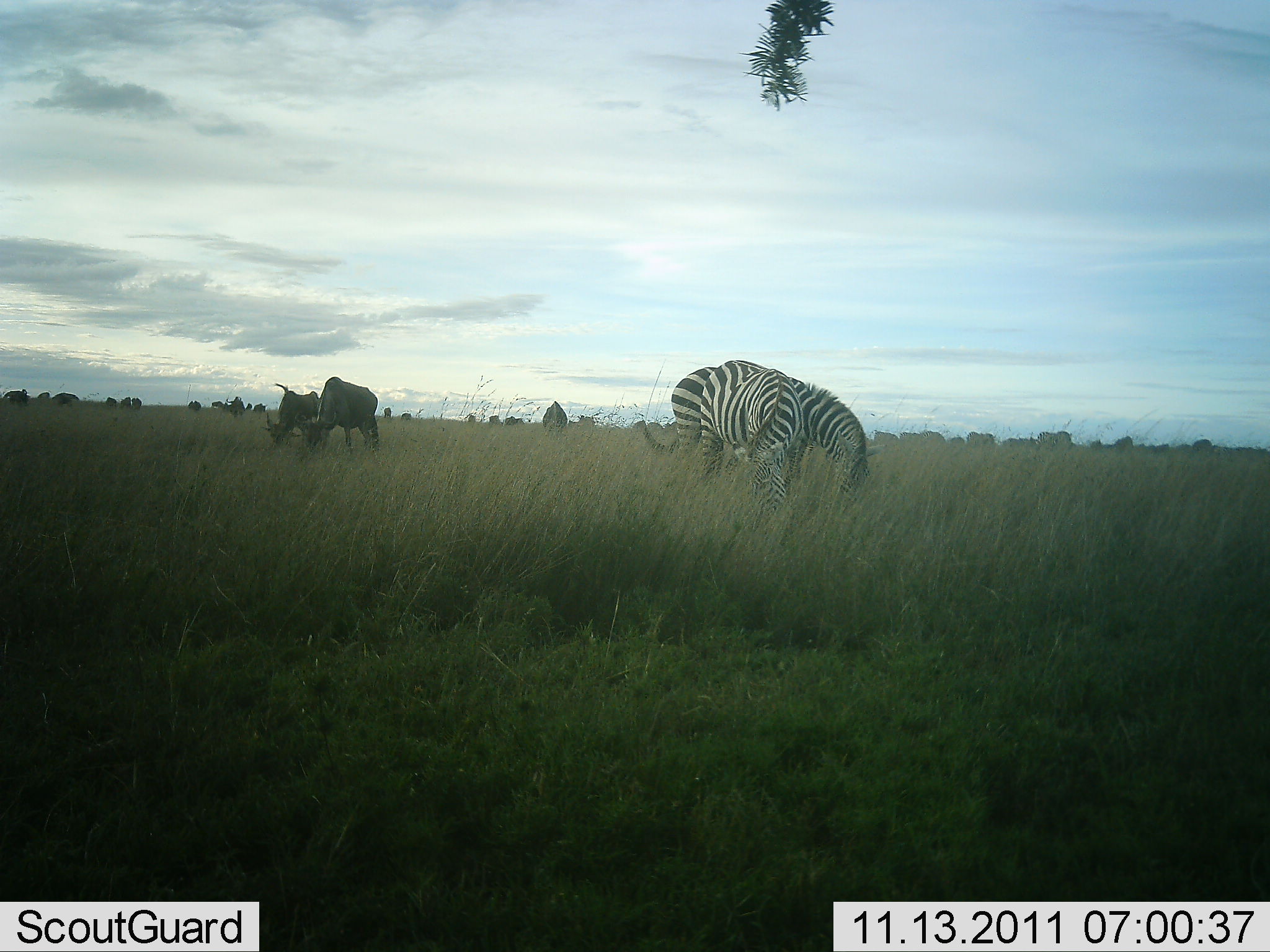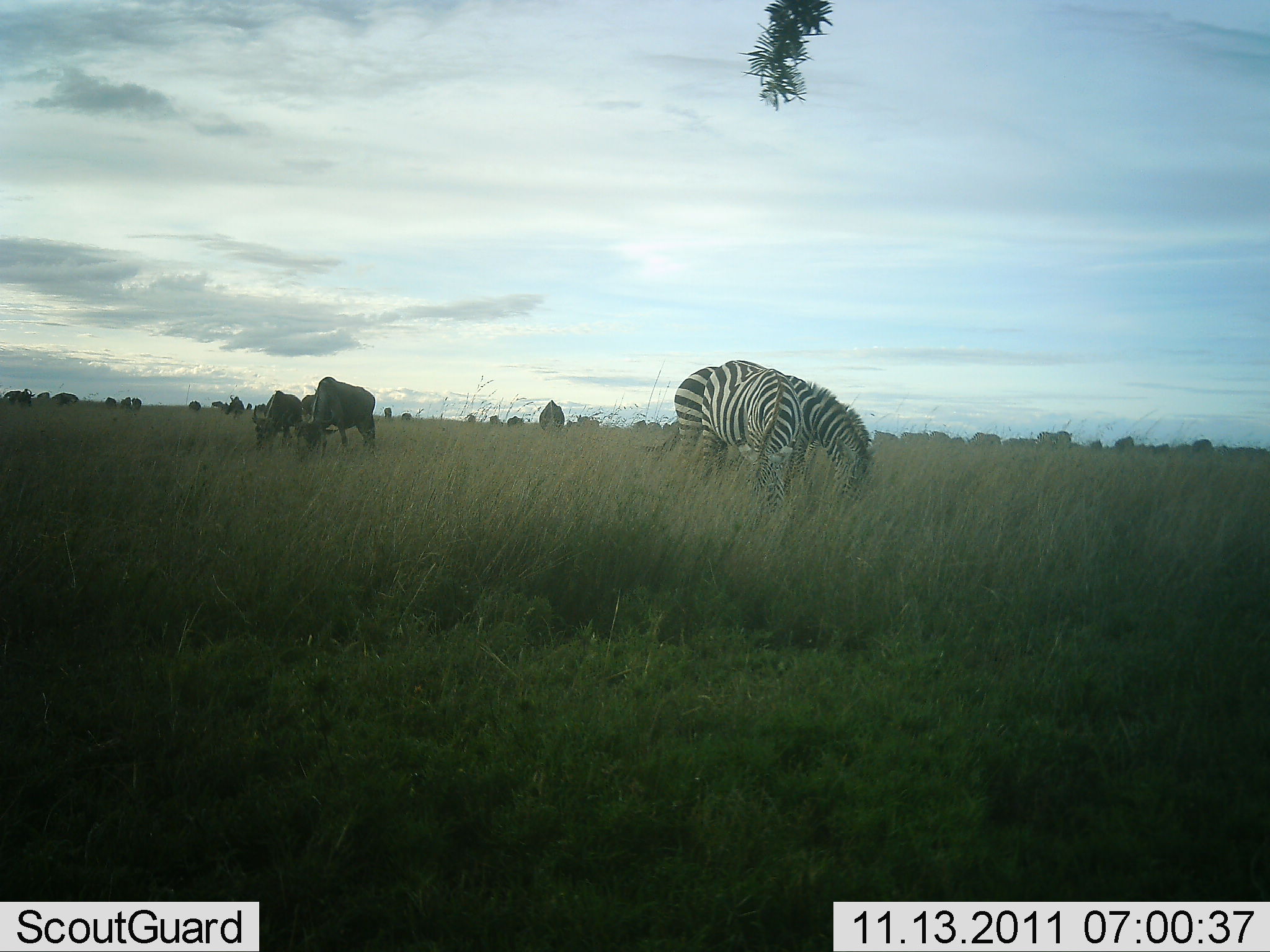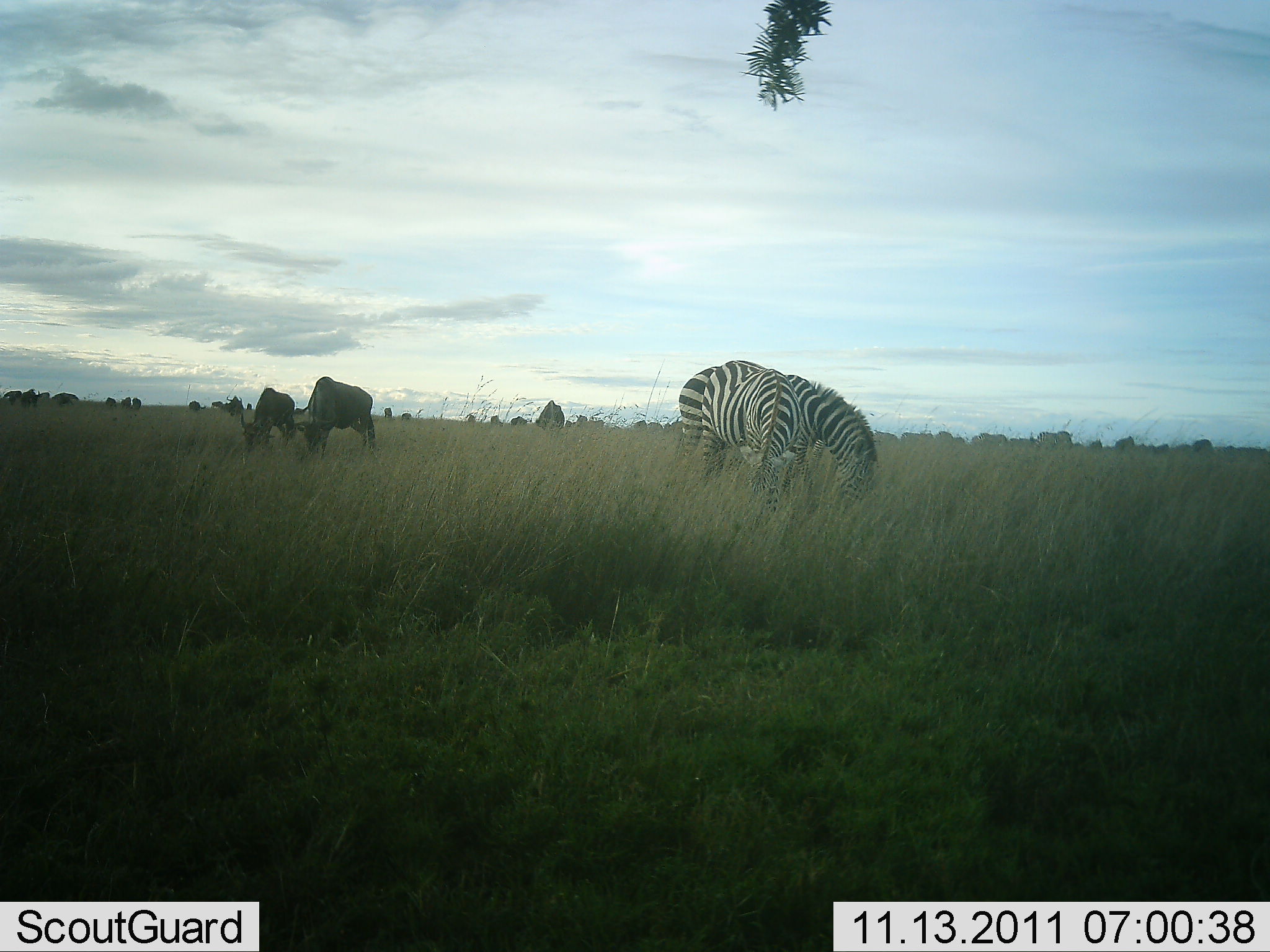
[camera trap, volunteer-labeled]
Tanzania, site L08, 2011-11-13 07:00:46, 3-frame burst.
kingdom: Animalia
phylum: Chordata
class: Mammalia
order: Artiodactyla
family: Bovidae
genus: Connochaetes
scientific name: Connochaetes taurinus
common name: blue wildebeest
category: wildebeest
Wildebeest (blue wildebeest) (Connochaetes taurinus), count 11-50. Behavior (volunteer vote fractions): standing 55%, resting 0%, moving 9%, interacting 0%. Young present (vote fraction): 0%. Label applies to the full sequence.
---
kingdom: Animalia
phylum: Chordata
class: Mammalia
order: Perissodactyla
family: Equidae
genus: Equus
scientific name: Equus quagga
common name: plains zebra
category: zebra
Zebra (plains zebra) (Equus quagga), count 2. Behavior (volunteer vote fractions): standing 29%, resting 0%, moving 0%, interacting 0%. Young present (vote fraction): 0%. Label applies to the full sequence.